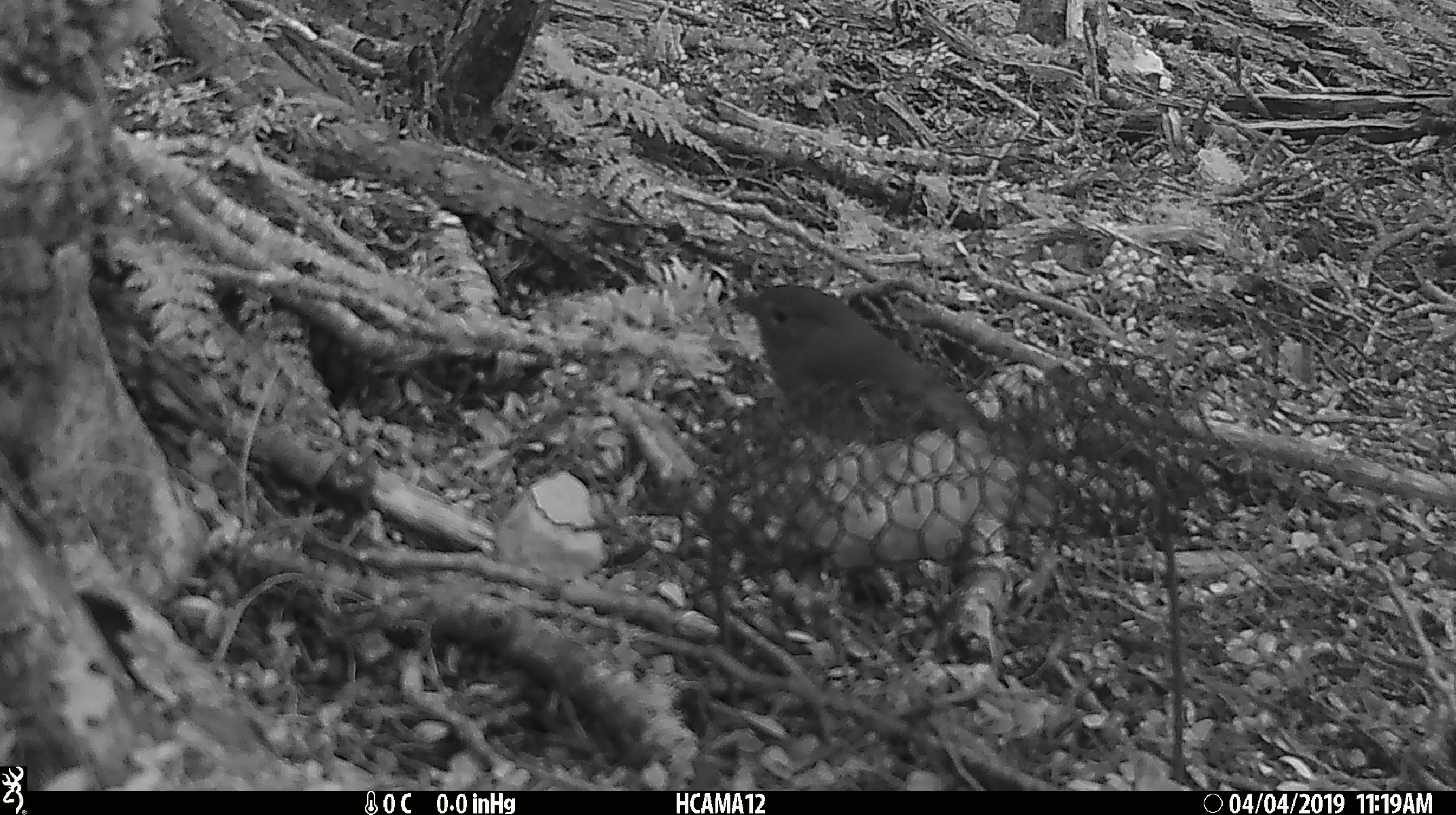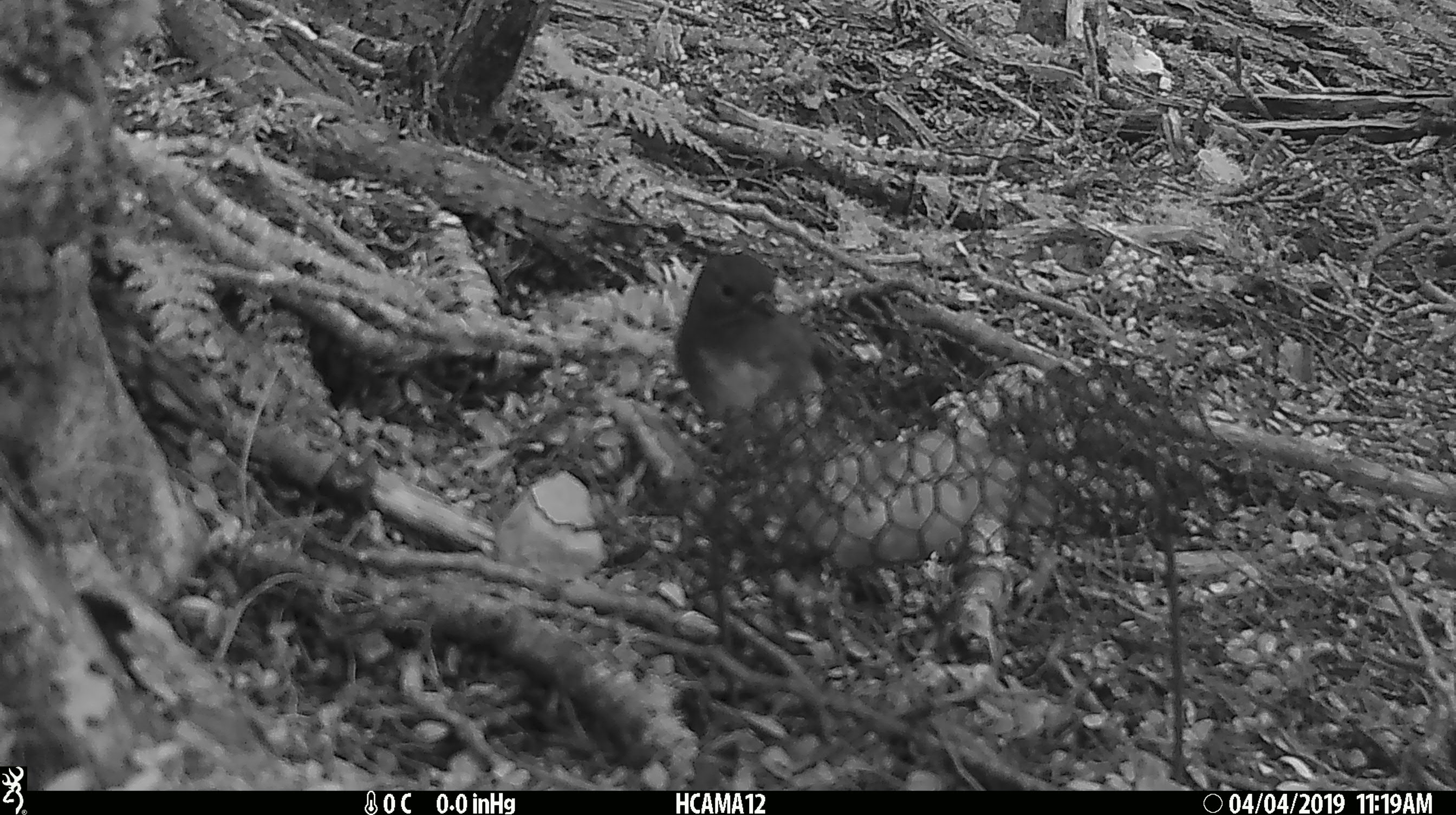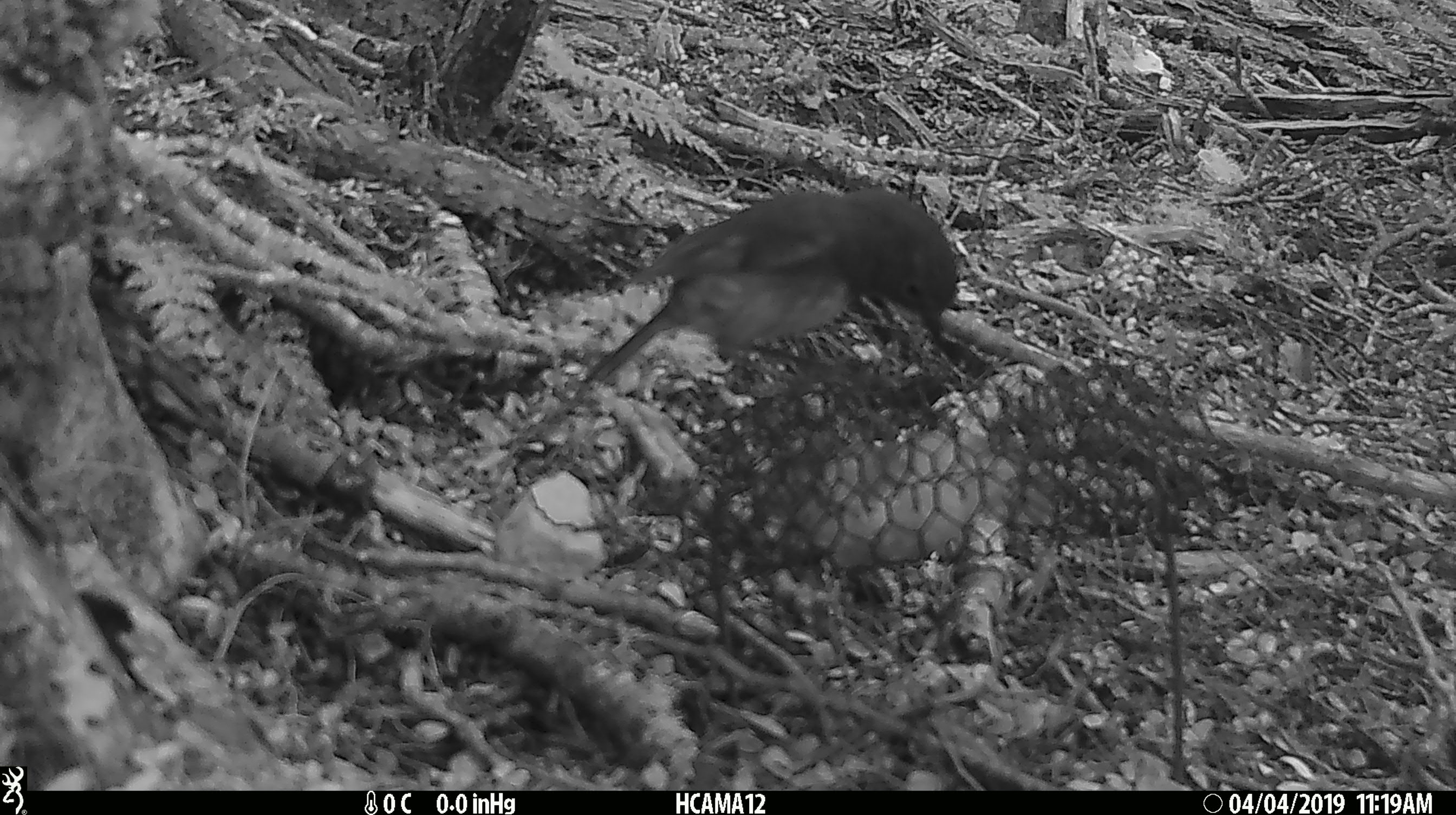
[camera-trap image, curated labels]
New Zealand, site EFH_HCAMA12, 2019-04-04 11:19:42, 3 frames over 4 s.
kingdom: Animalia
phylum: Chordata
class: Aves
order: Passeriformes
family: Petroicidae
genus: Petroica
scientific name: Petroica australis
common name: new zealand robin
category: robin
Robin (new zealand robin) (Petroica australis).